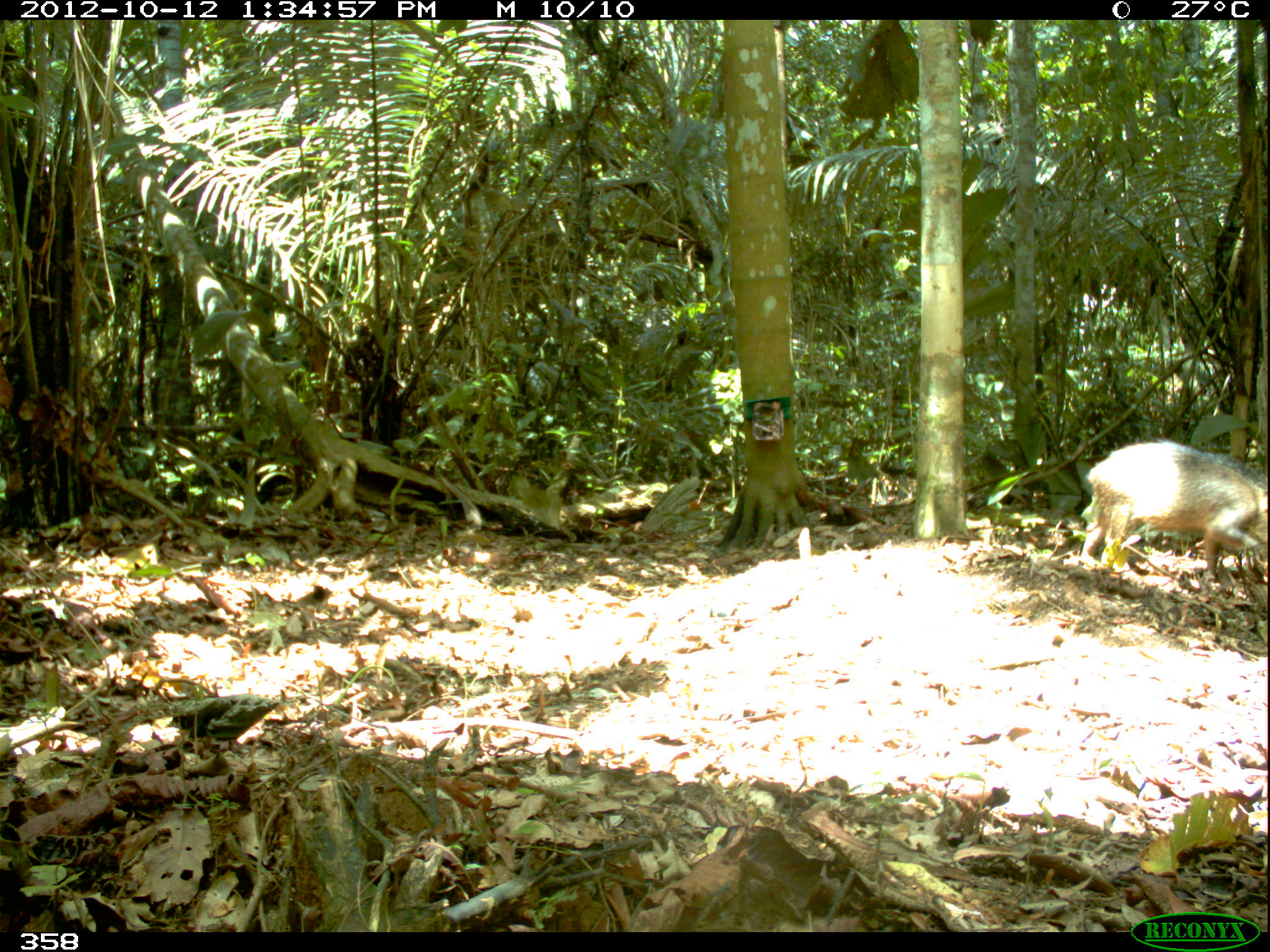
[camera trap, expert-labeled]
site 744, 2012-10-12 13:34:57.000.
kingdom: Animalia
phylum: Chordata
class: Mammalia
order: Artiodactyla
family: Tayassuidae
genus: Tayassu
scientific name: Tayassu pecari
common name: white-lipped peccary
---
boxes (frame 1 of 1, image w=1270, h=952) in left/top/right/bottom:
tayassu pecari: 1079/439/1270/582